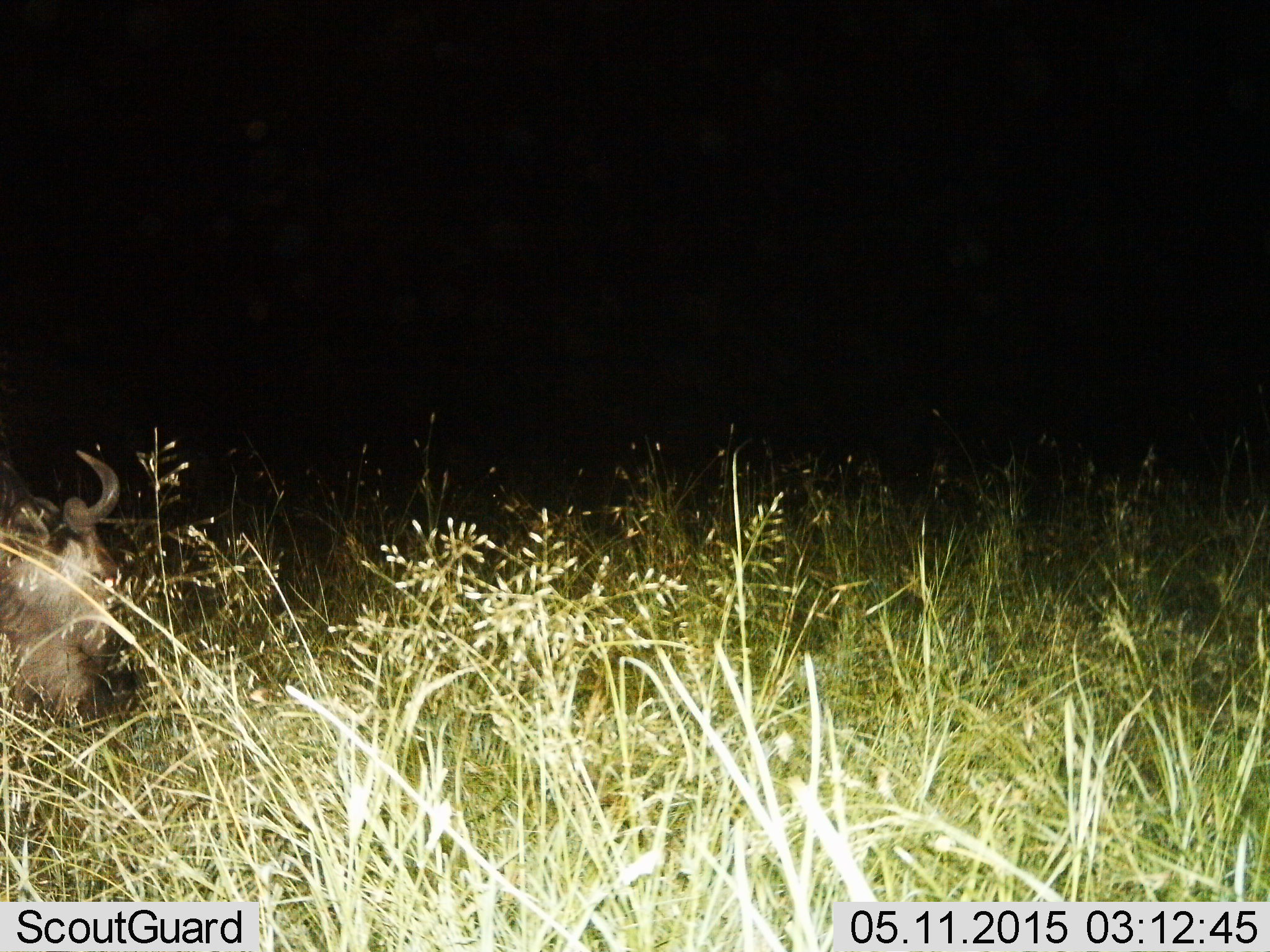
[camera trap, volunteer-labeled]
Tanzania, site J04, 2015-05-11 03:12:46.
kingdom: Animalia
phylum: Chordata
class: Mammalia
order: Artiodactyla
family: Bovidae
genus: Connochaetes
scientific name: Connochaetes taurinus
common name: blue wildebeest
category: wildebeest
Wildebeest (blue wildebeest) (Connochaetes taurinus), count 1. Behavior (volunteer vote fractions): standing 10%, resting 30%, moving 10%, interacting 0%. Young present (vote fraction): 0%. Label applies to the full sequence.